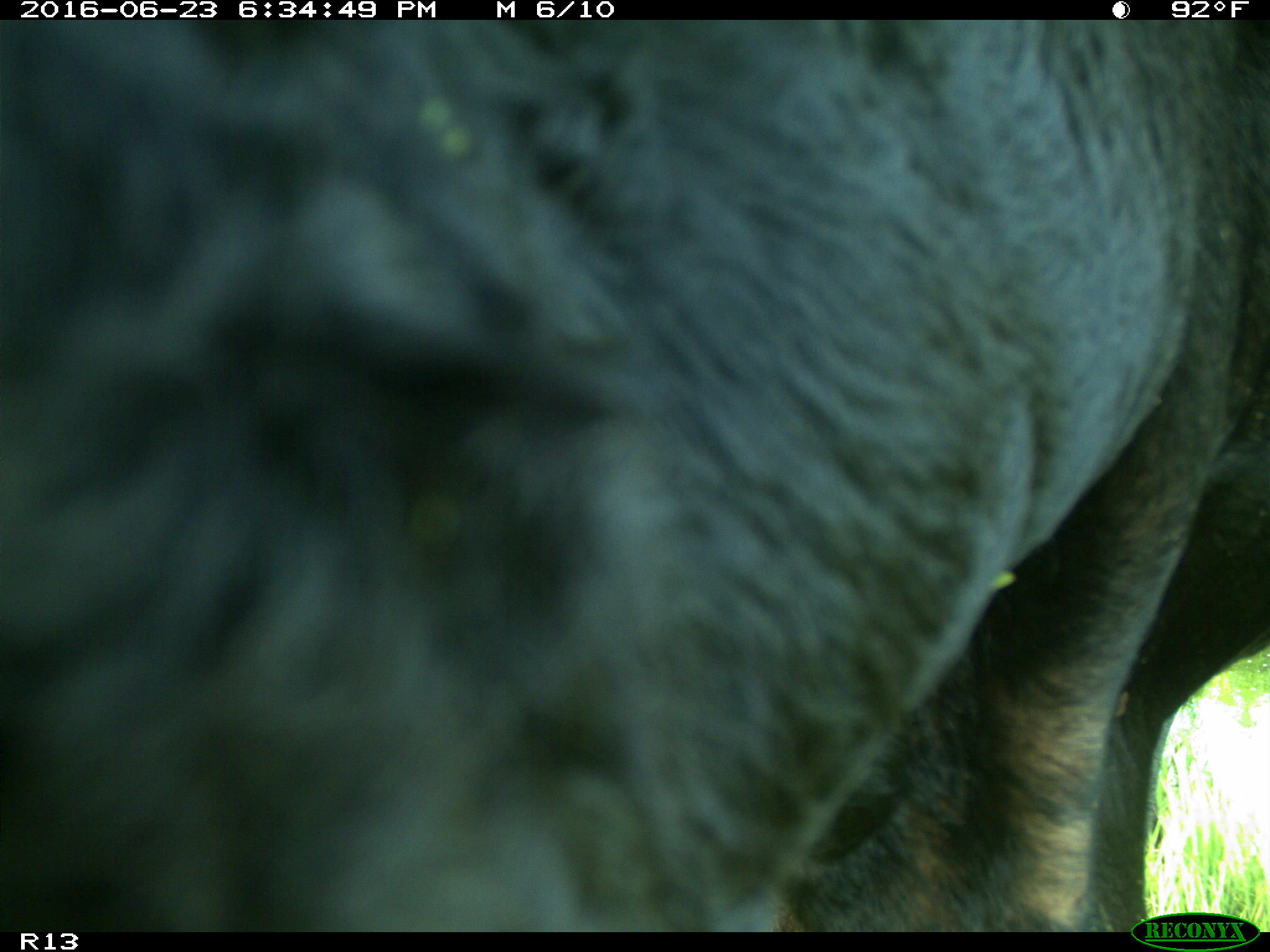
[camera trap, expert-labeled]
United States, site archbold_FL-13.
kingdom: Animalia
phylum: Chordata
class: Mammalia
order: Artiodactyla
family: Bovidae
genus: Bos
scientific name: Bos taurus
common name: domestic cow